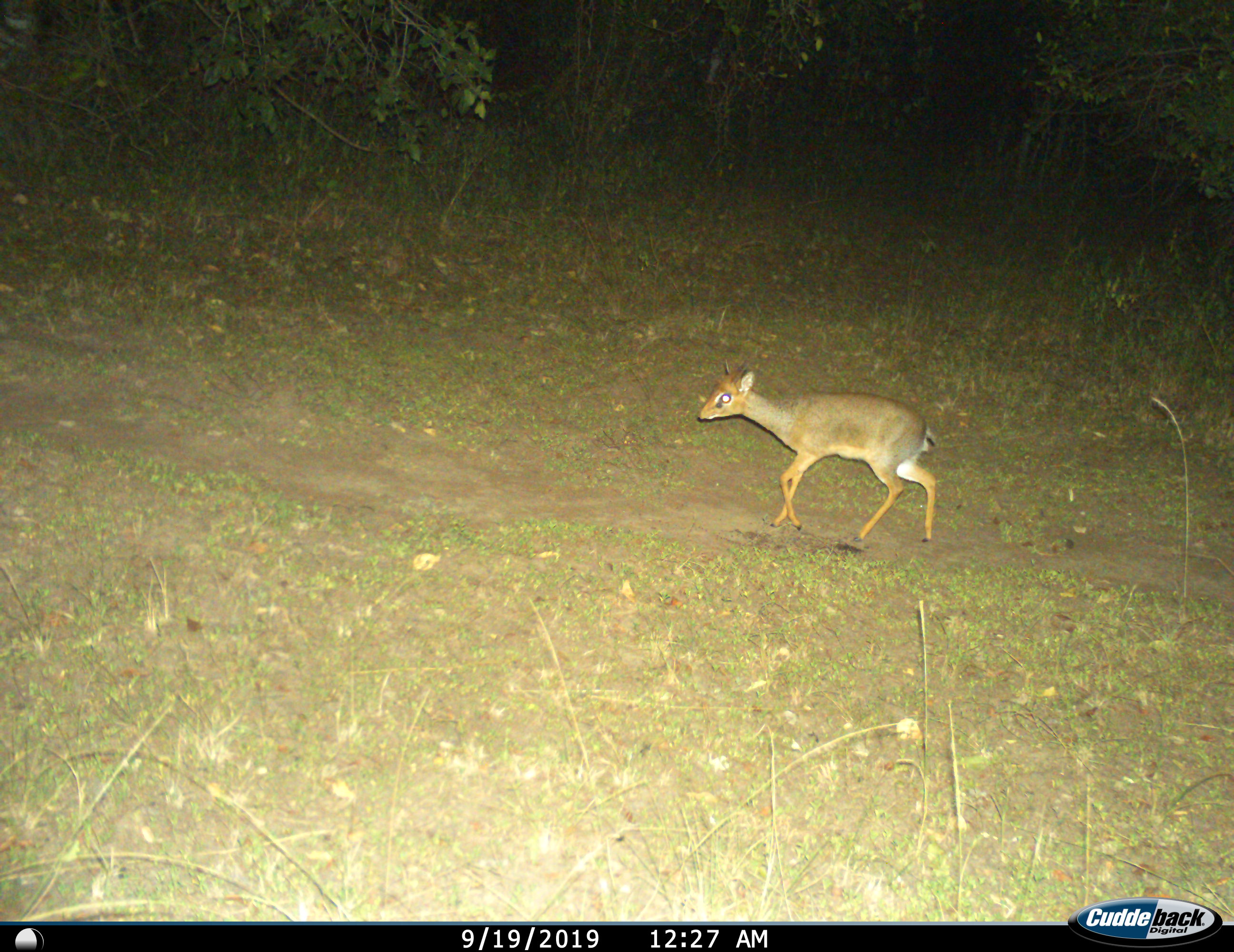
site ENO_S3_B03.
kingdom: Animalia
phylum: Chordata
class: Mammalia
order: Artiodactyla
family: Bovidae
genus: Madoqua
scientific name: Madoqua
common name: dik-dik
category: dikdik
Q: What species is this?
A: Dikdik (dik-dik) (Madoqua).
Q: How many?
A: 1.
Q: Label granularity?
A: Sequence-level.